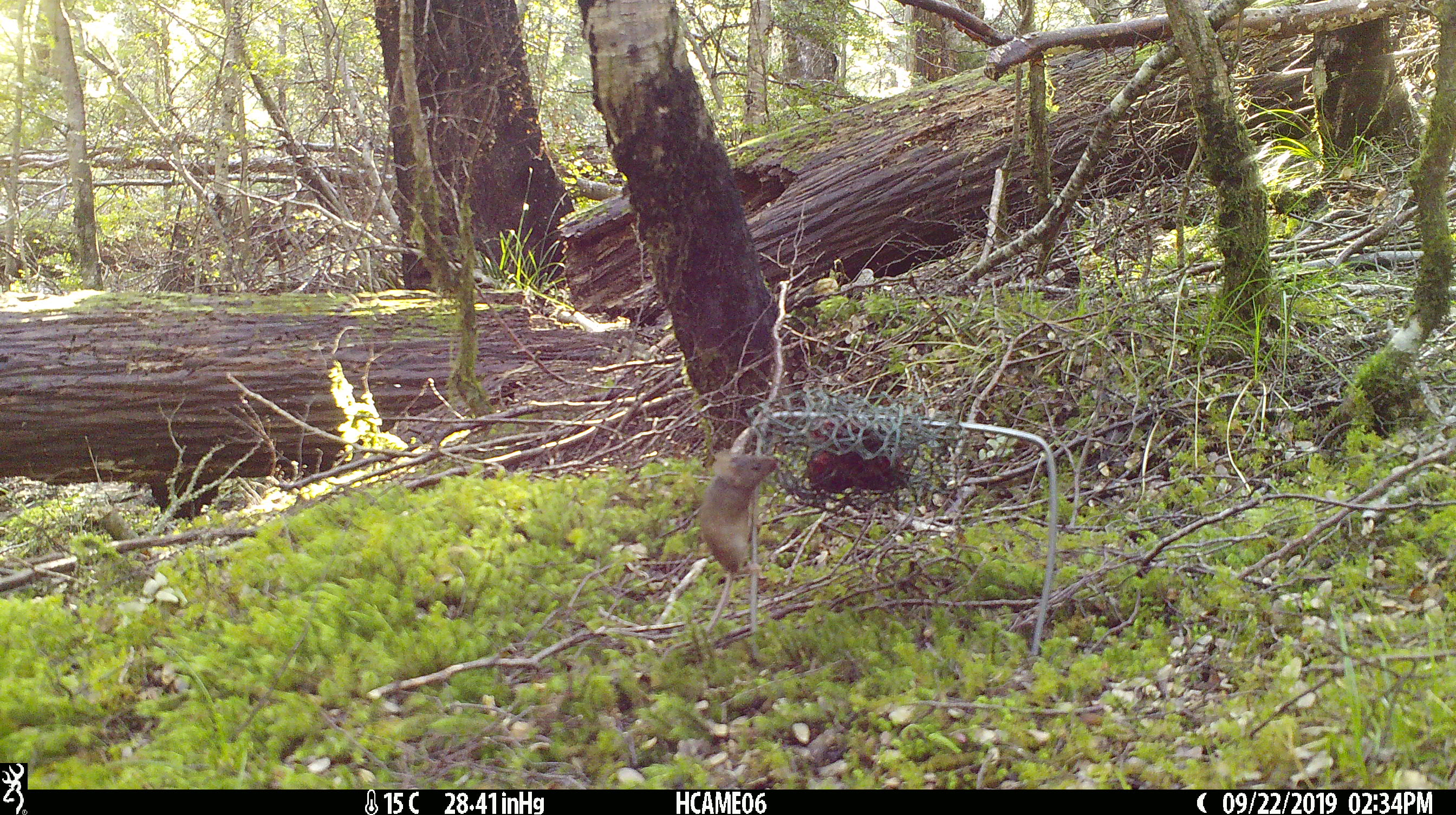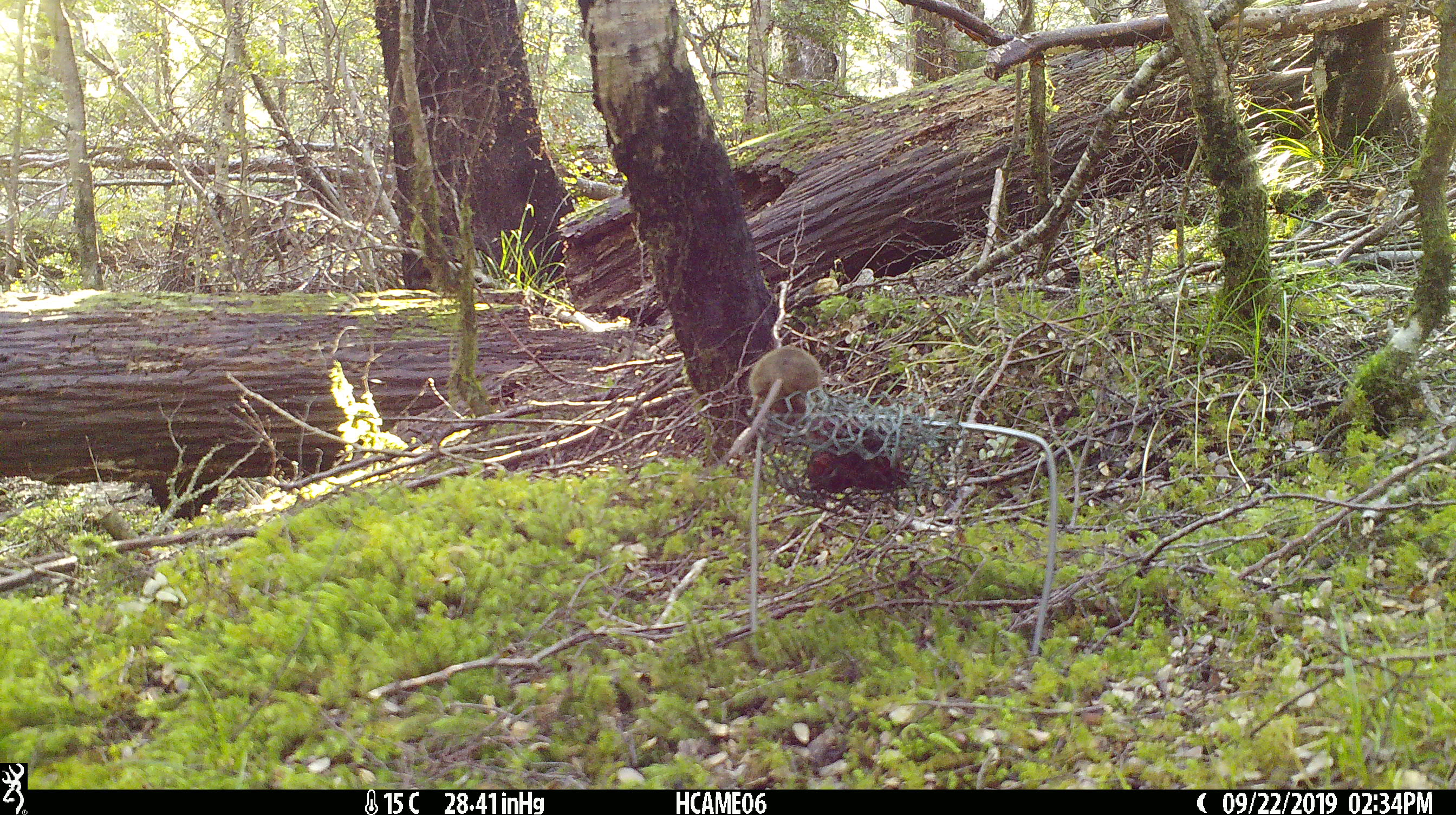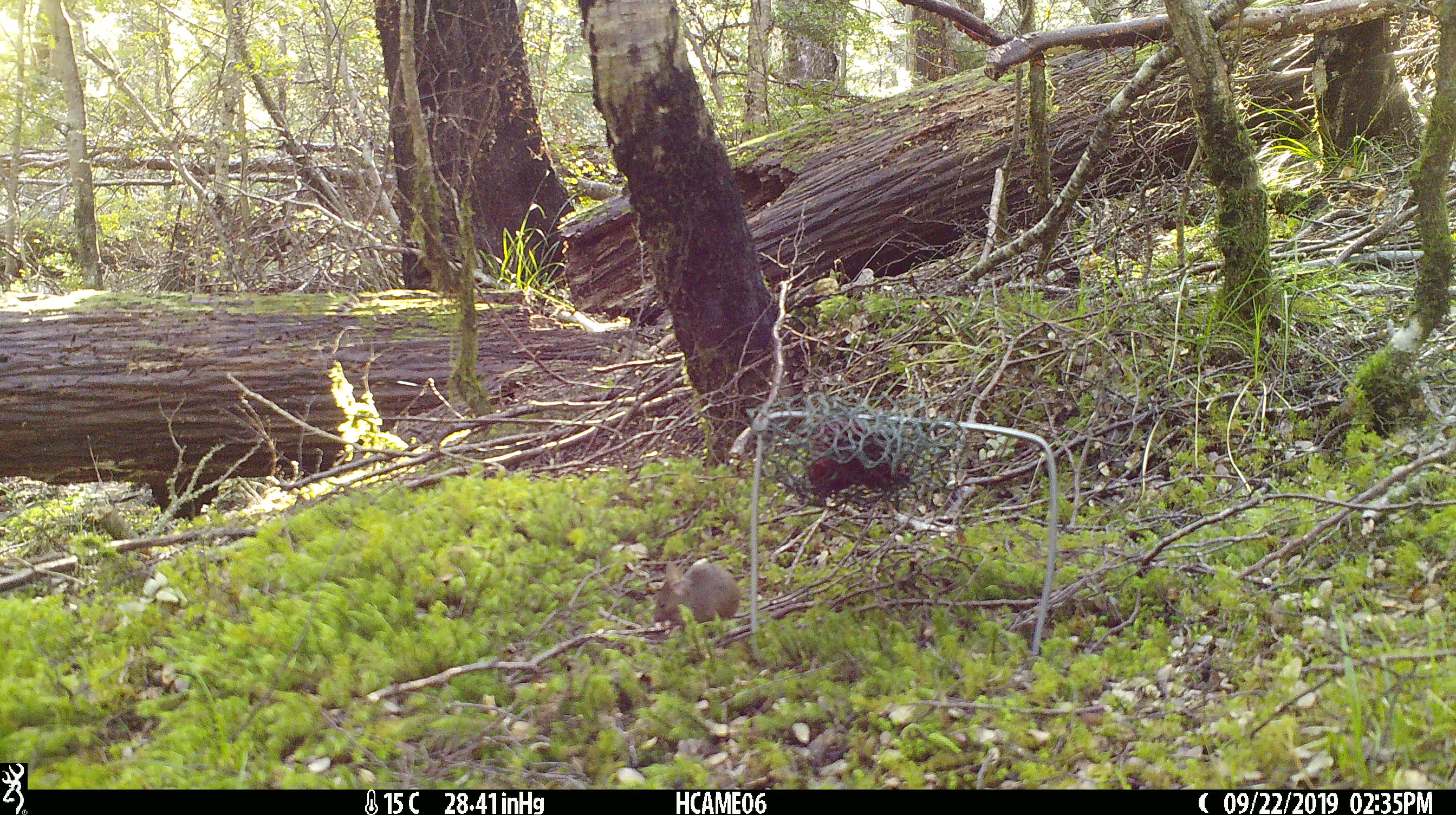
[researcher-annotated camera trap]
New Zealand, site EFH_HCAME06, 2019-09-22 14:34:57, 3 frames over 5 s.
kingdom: Animalia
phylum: Chordata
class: Mammalia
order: Rodentia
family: Muridae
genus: Mus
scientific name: Mus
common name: mouse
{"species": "mouse (Mus)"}